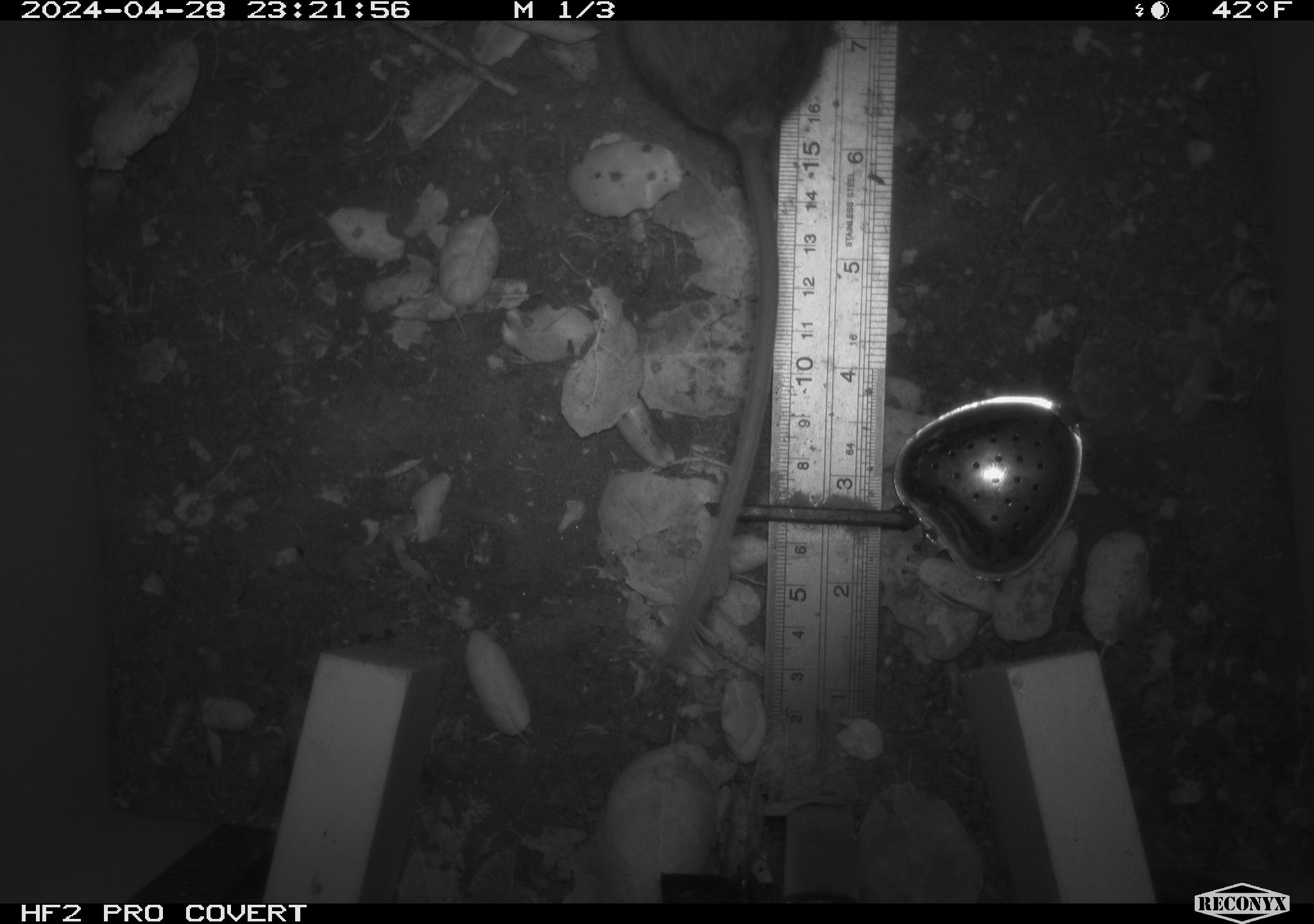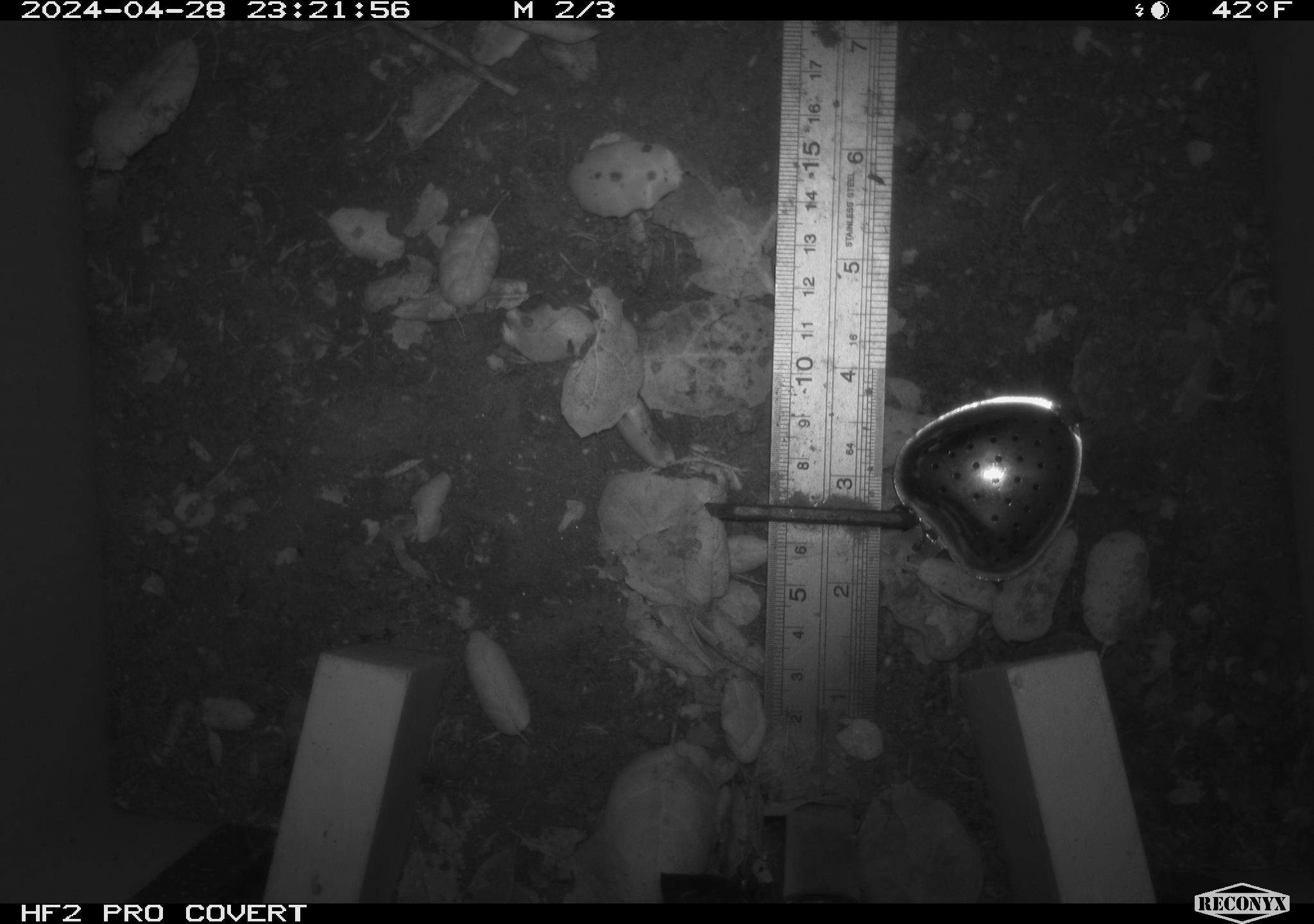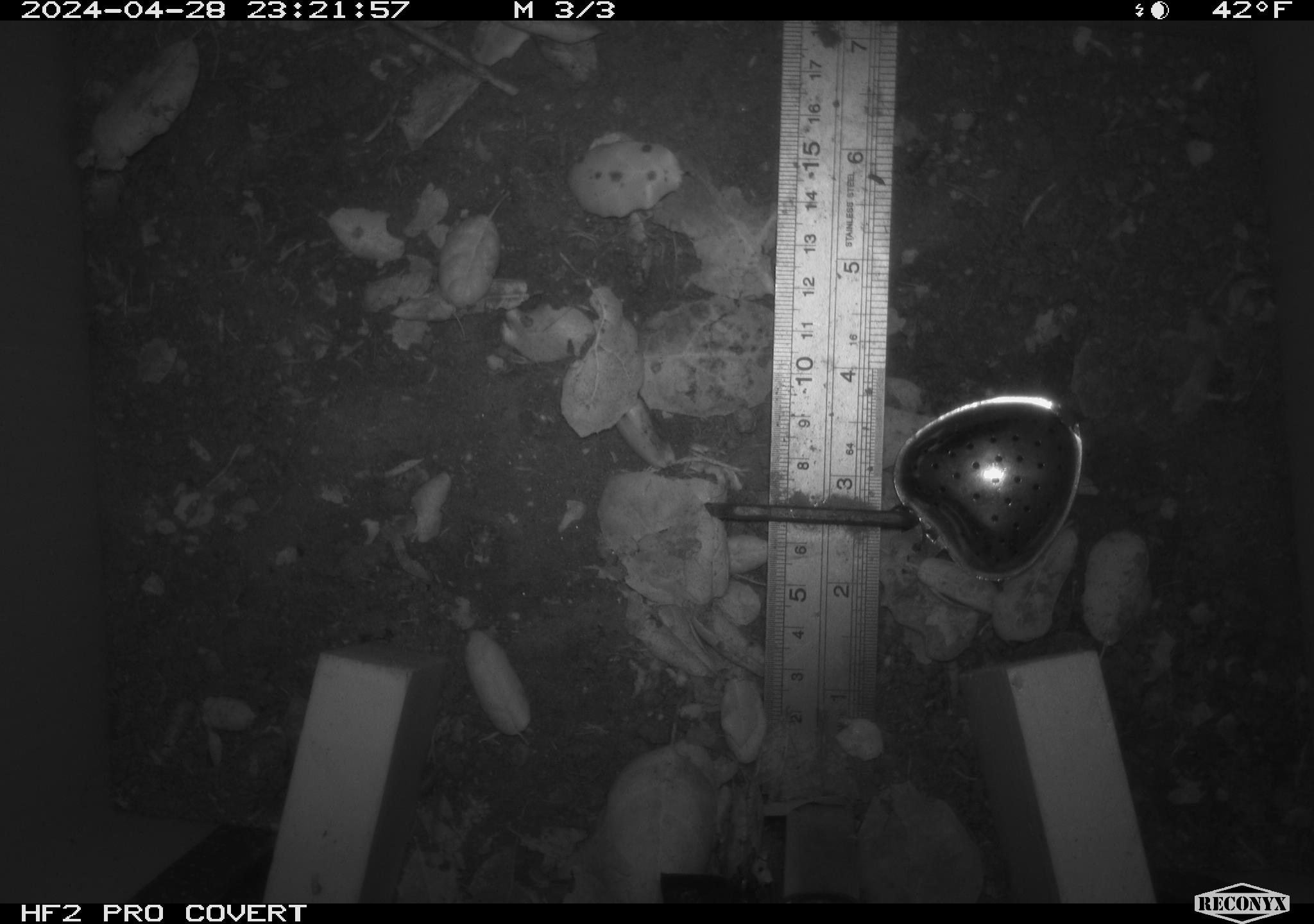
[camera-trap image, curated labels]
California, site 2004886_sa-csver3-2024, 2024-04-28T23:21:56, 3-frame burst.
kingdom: Animalia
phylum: Chordata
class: Mammalia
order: Rodentia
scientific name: Rodentia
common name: rodent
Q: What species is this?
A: Rodent (Rodentia).